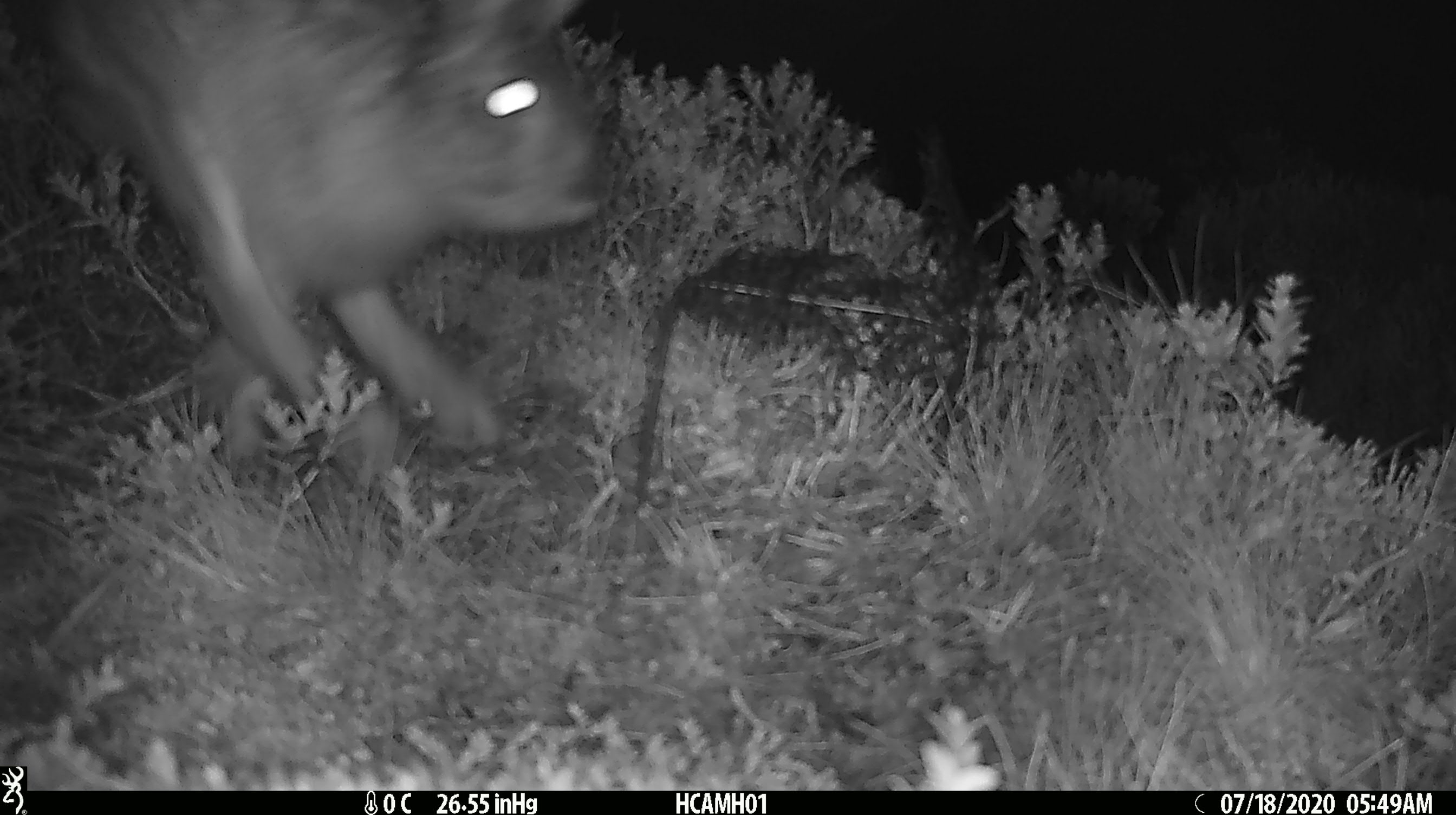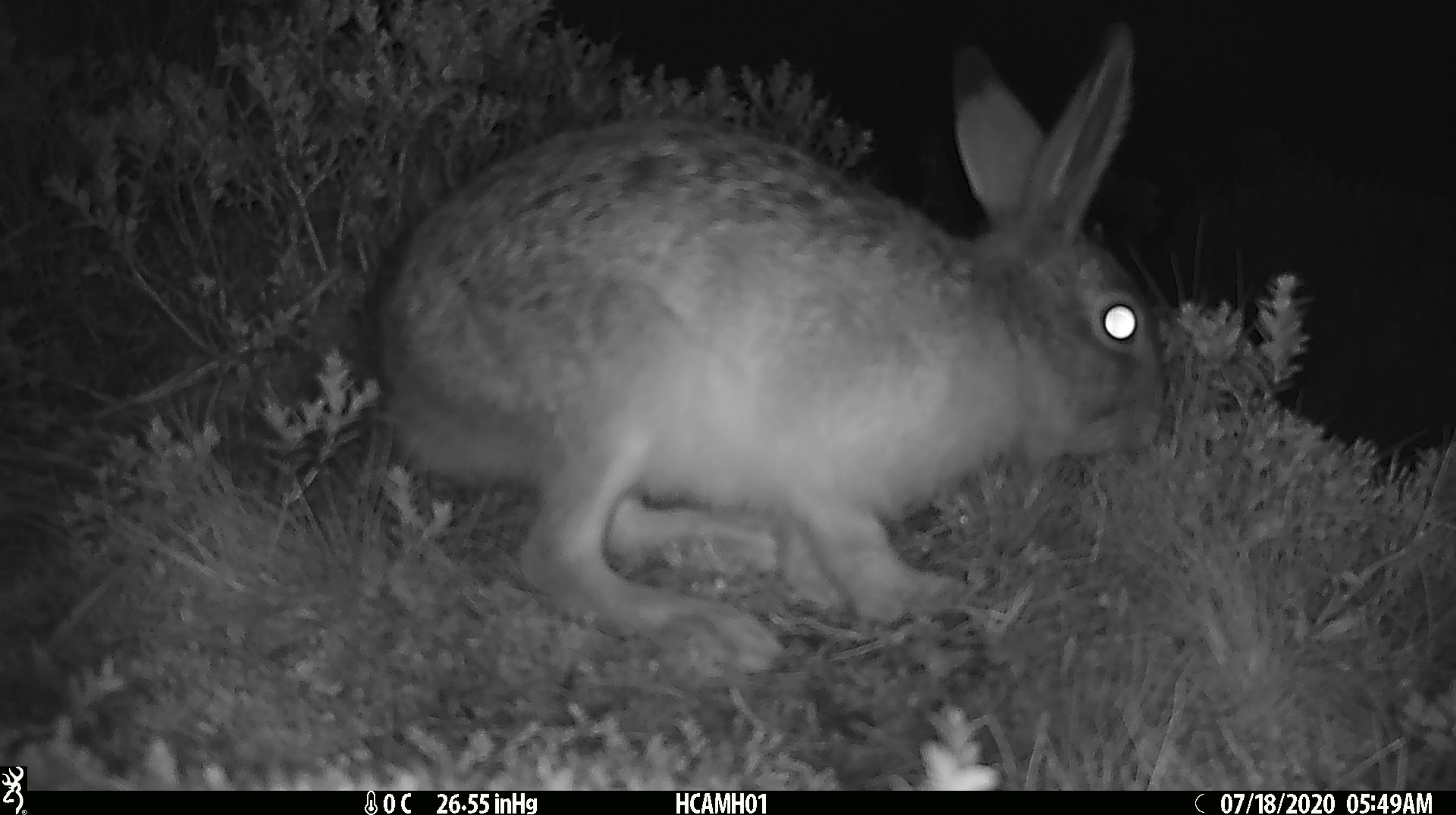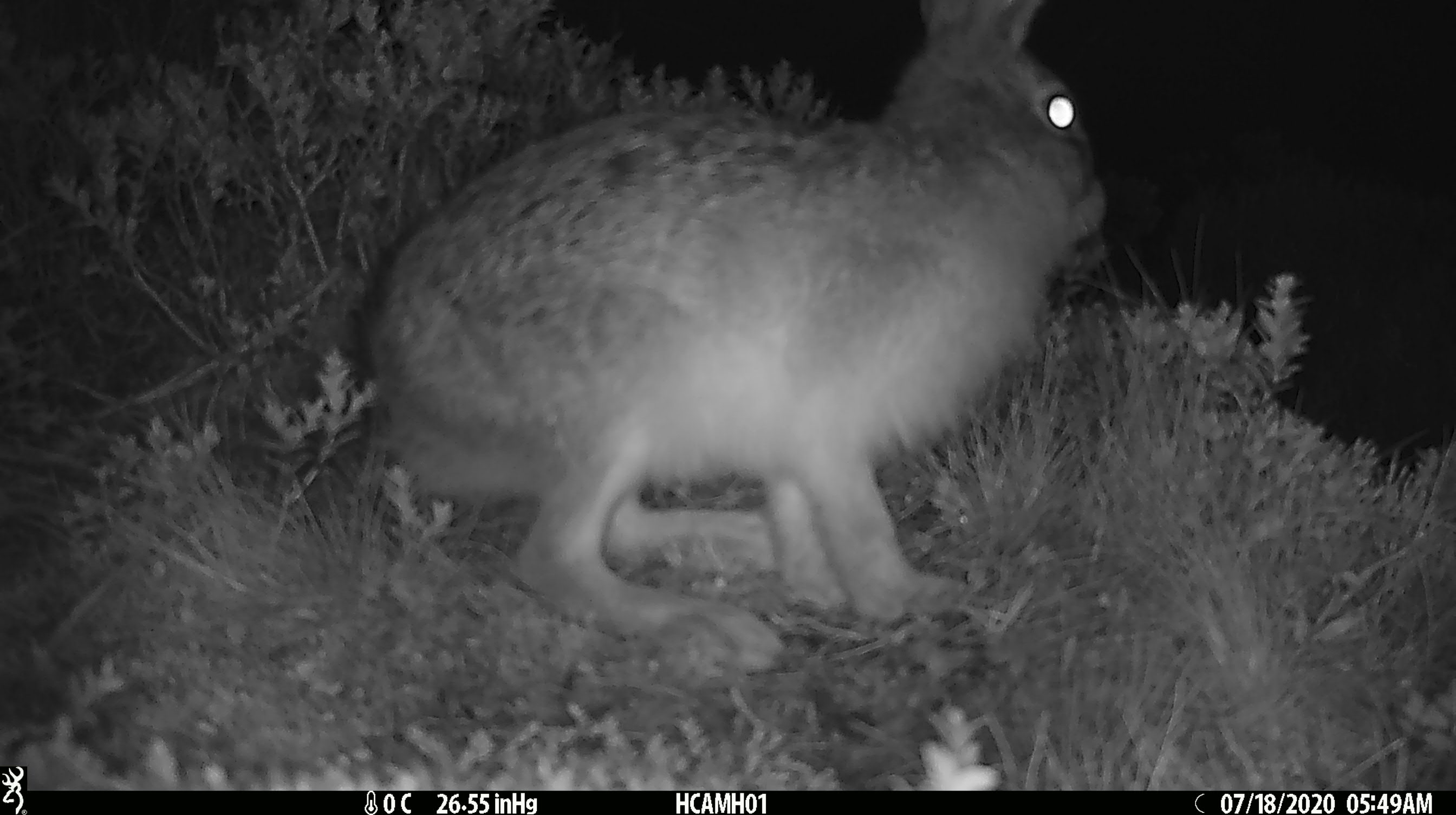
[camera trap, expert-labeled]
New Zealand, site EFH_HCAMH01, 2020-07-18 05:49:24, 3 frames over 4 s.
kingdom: Animalia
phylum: Chordata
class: Mammalia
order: Lagomorpha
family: Leporidae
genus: Lepus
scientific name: Lepus europaeus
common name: brown hare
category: hare